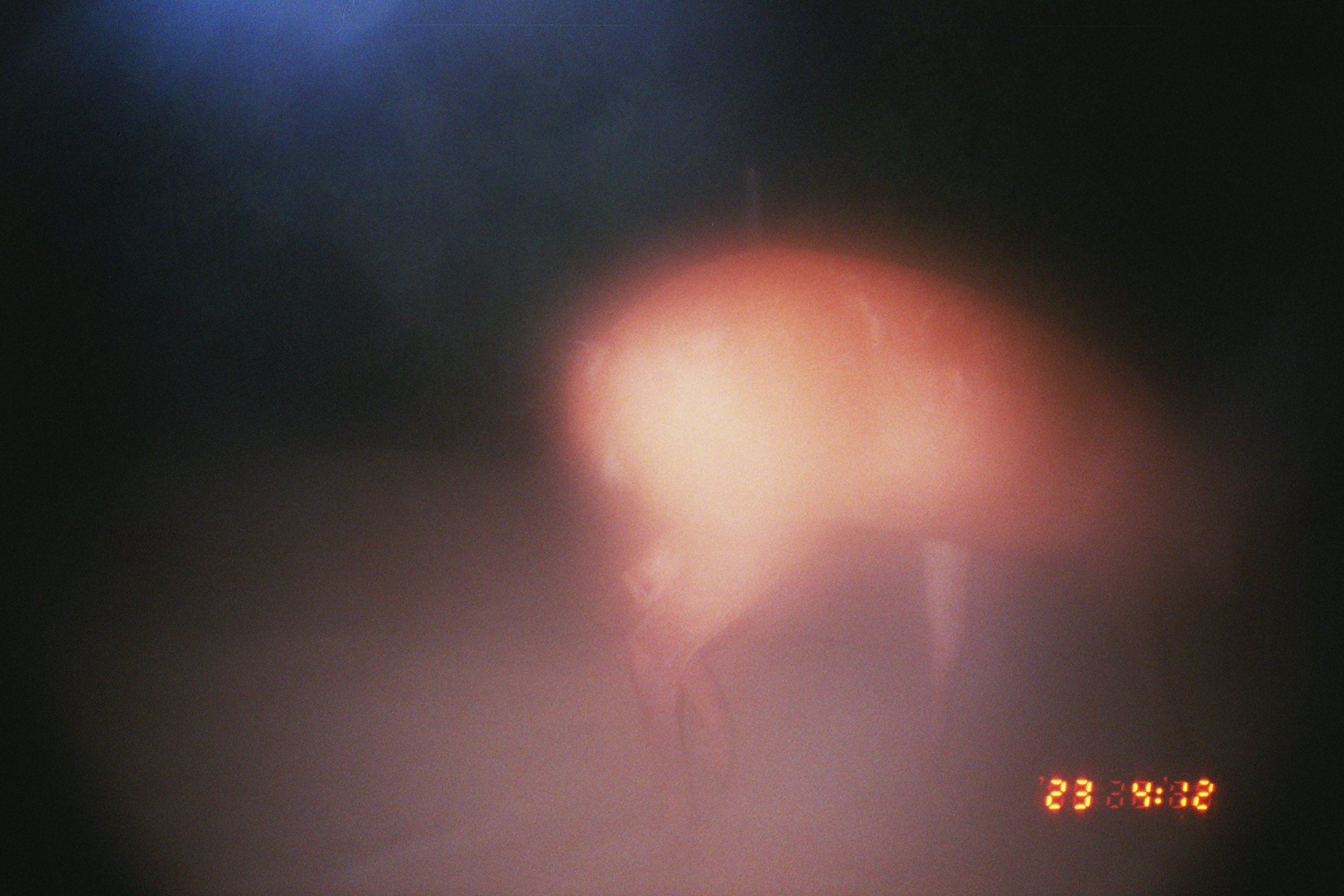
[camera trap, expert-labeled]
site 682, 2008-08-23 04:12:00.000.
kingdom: Animalia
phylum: Chordata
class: Mammalia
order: Artiodactyla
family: Cervidae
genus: Mazama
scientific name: Mazama americana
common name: red brocket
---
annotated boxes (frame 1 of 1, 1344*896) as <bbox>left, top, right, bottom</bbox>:
mazama americana: <bbox>564, 240, 1224, 849</bbox>